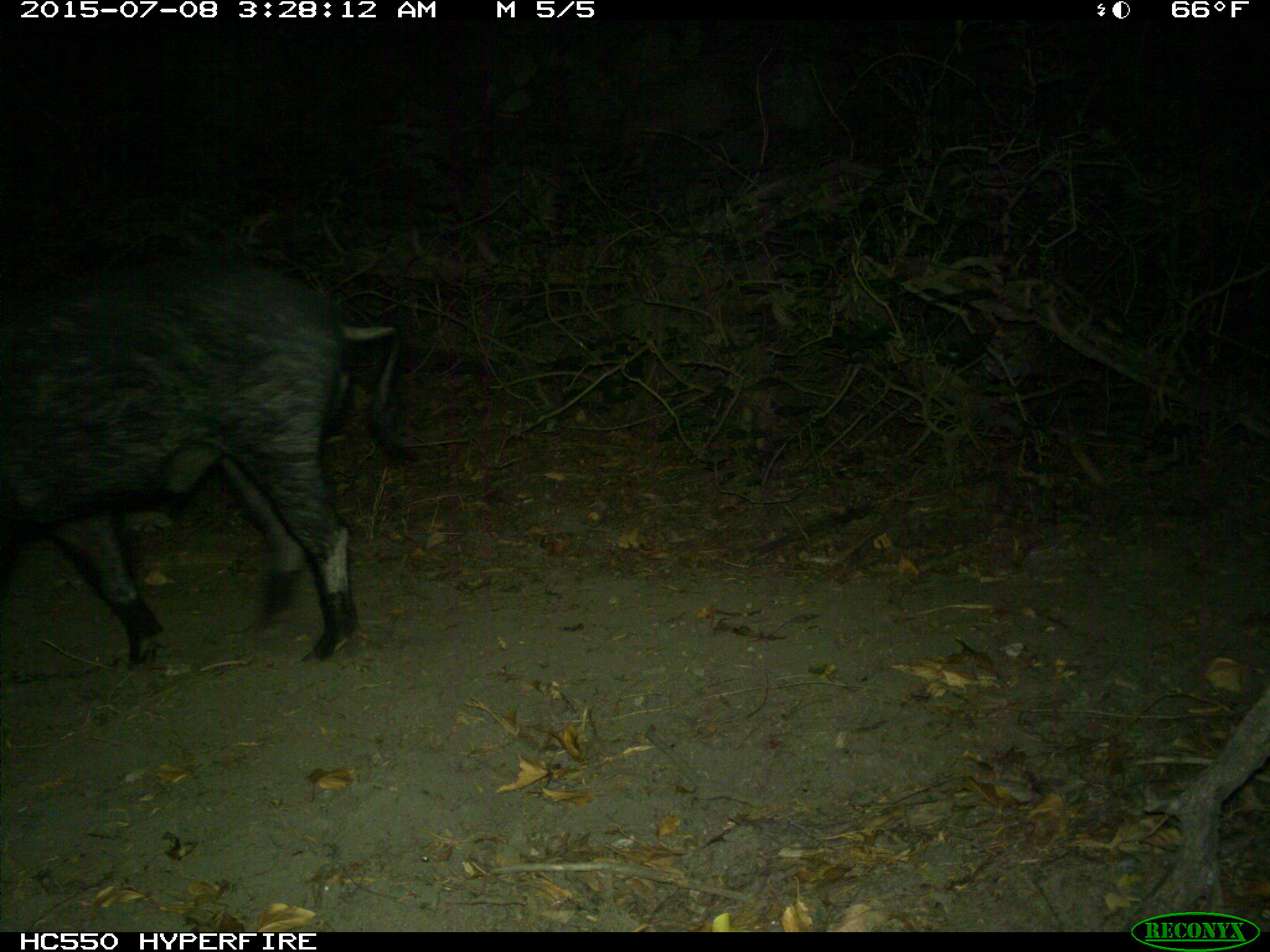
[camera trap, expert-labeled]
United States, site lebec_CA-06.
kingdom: Animalia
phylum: Chordata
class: Mammalia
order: Artiodactyla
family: Suidae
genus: Sus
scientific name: Sus scrofa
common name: wild boar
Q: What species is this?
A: Sus scrofa (wild boar).